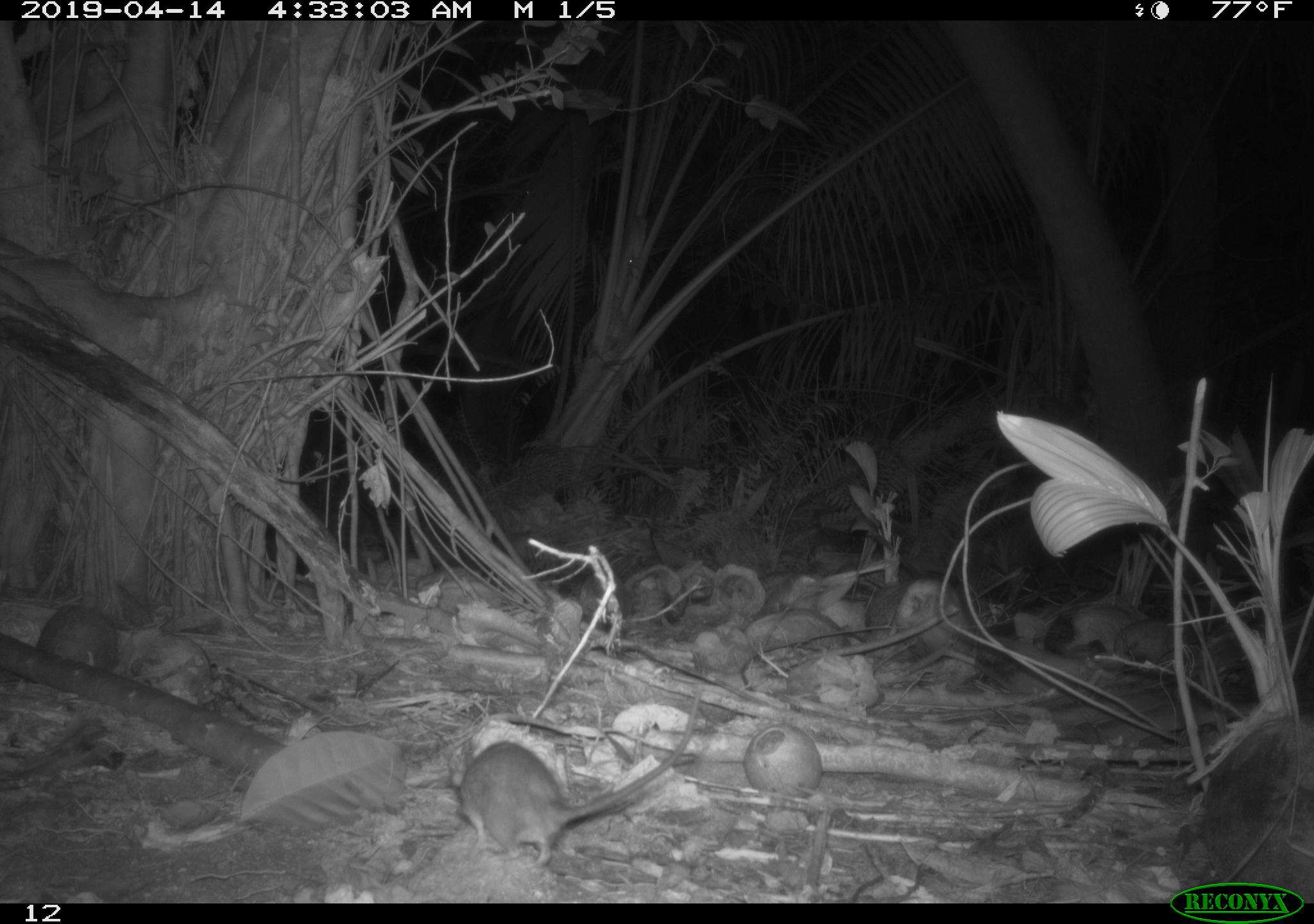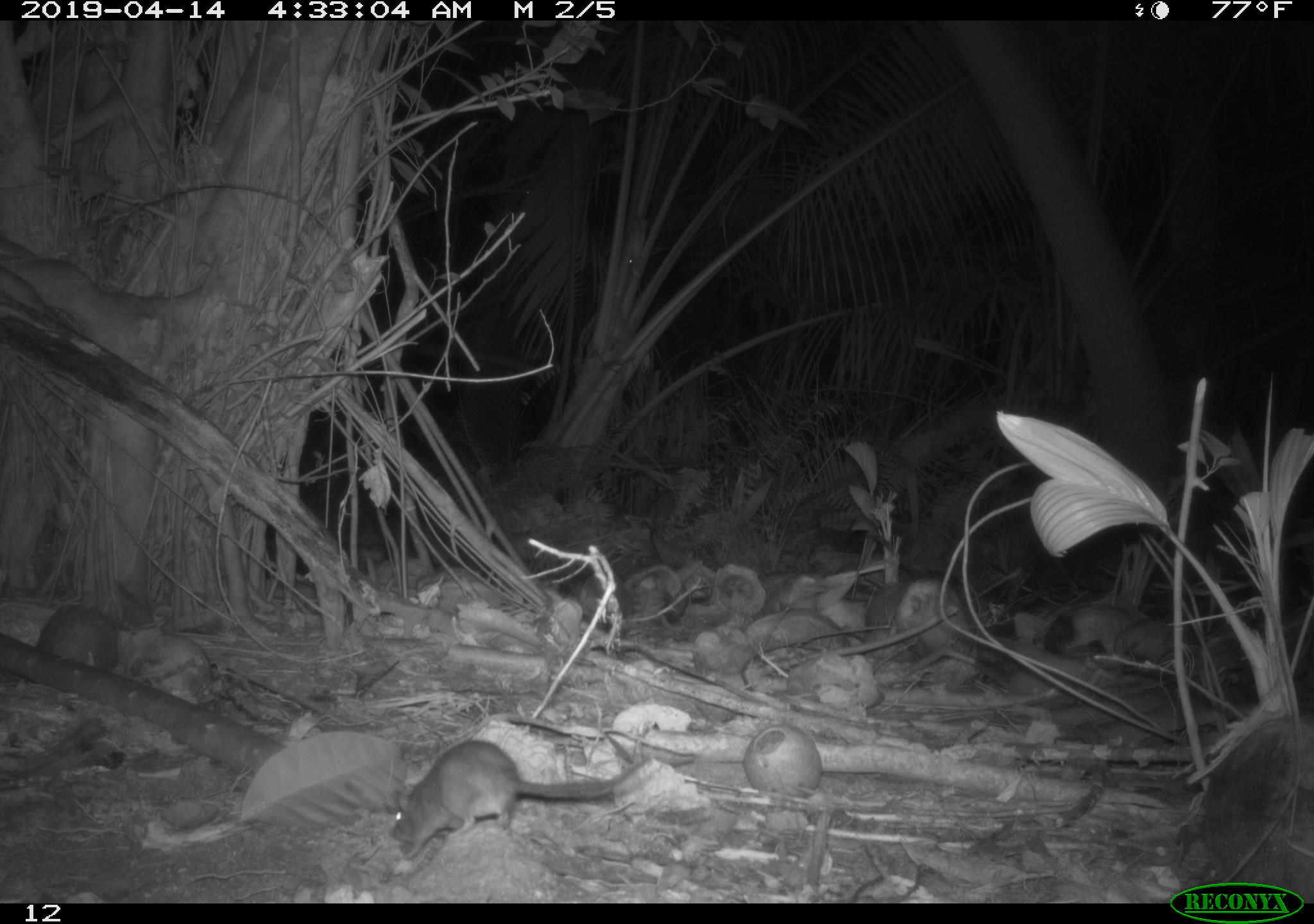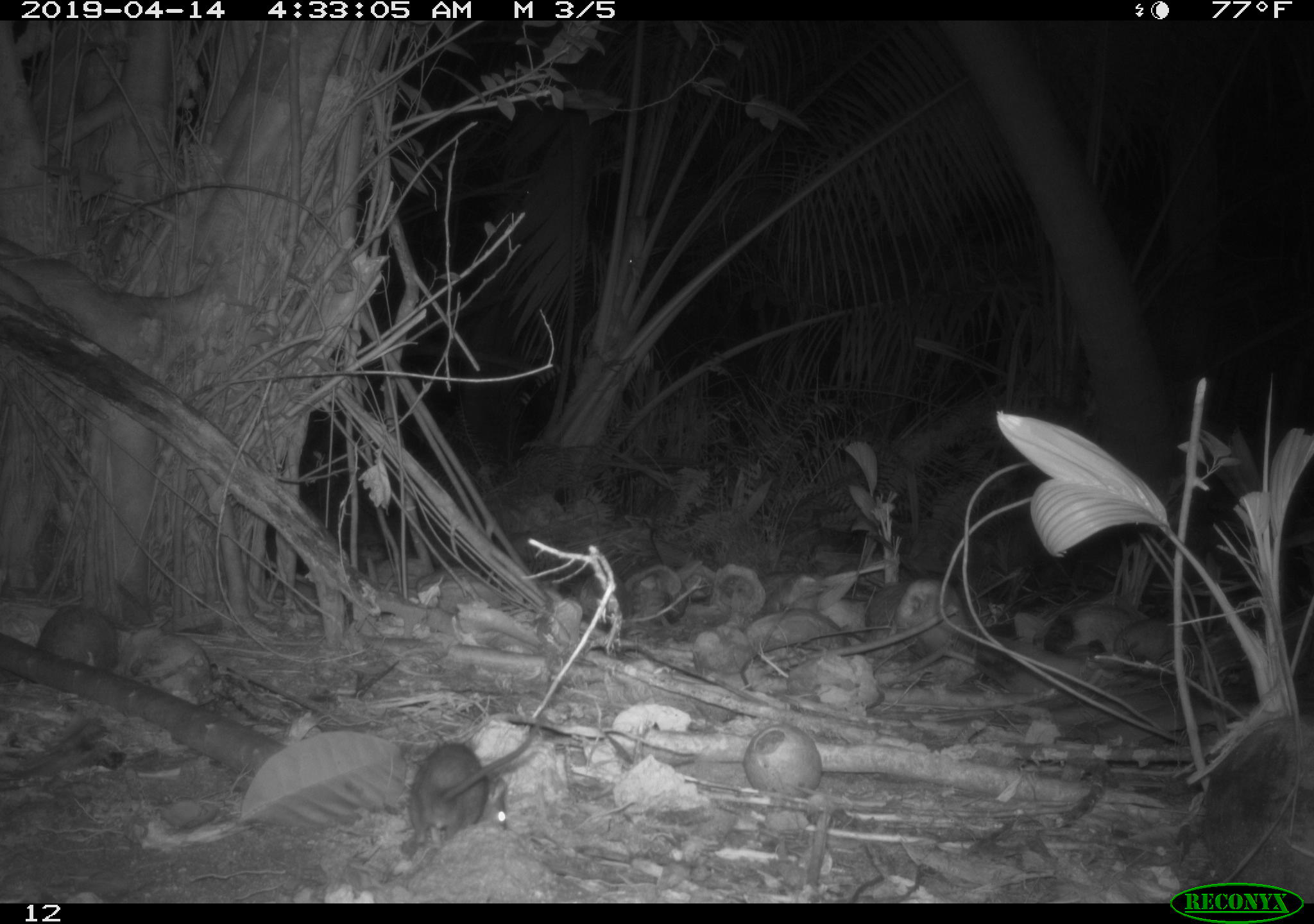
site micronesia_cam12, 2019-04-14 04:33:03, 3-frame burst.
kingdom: Animalia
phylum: Chordata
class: Mammalia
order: Rodentia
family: Muridae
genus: Rattus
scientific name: Rattus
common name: rat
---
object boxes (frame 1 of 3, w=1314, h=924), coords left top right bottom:
rat: 427 678 702 870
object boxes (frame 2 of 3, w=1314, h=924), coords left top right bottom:
rat: 384 739 662 855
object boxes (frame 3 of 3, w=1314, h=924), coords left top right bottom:
rat: 400 715 544 856